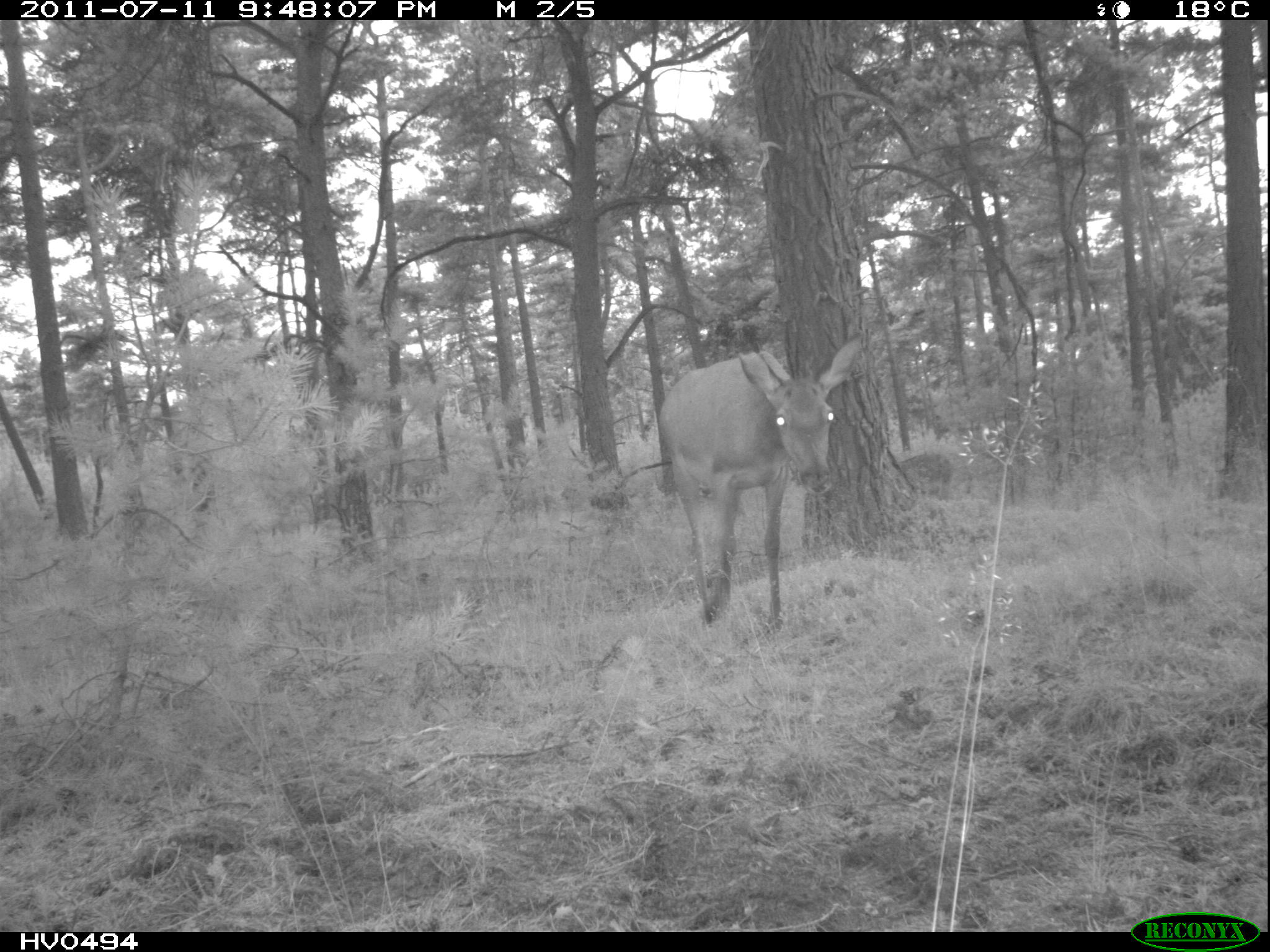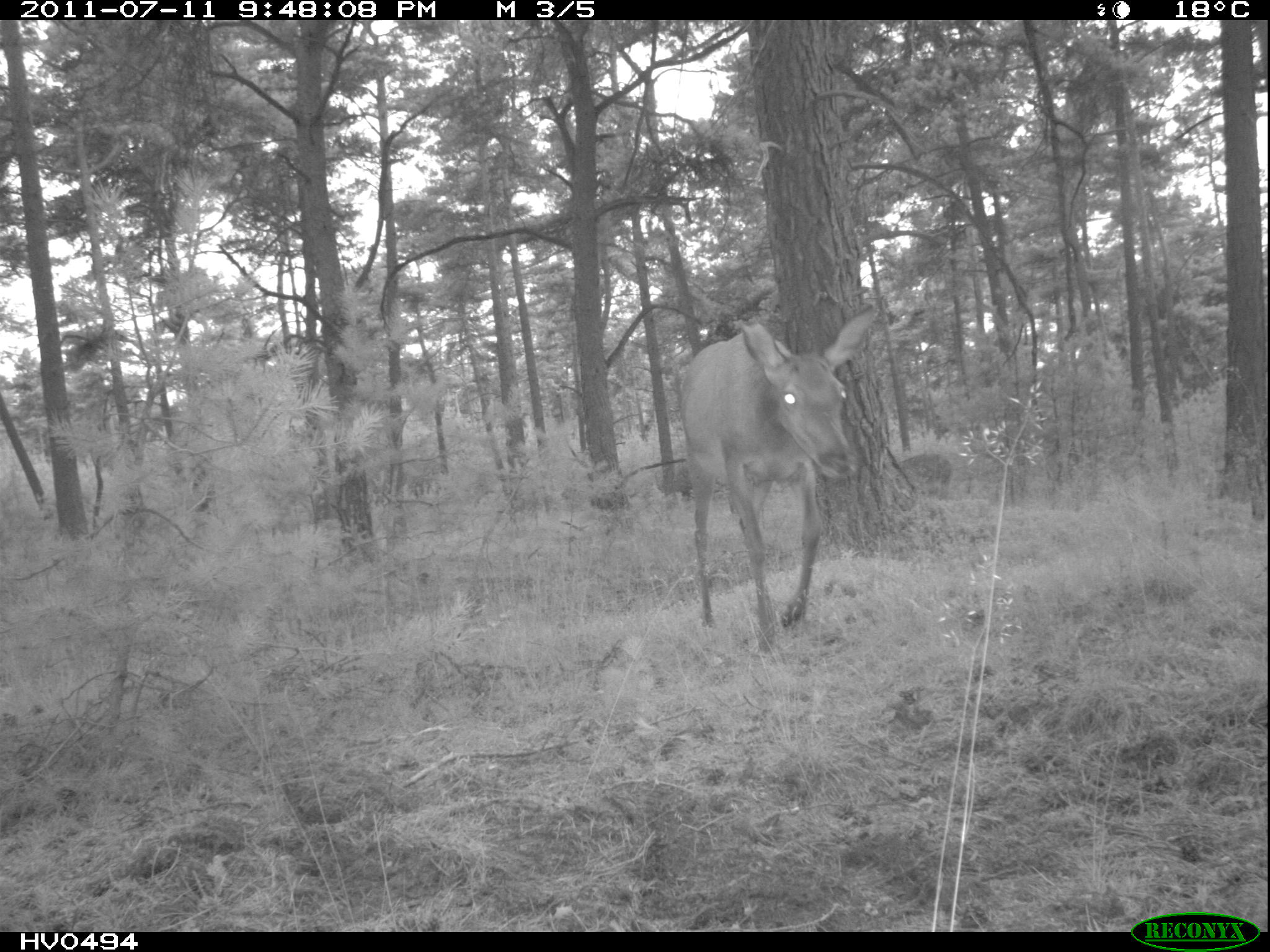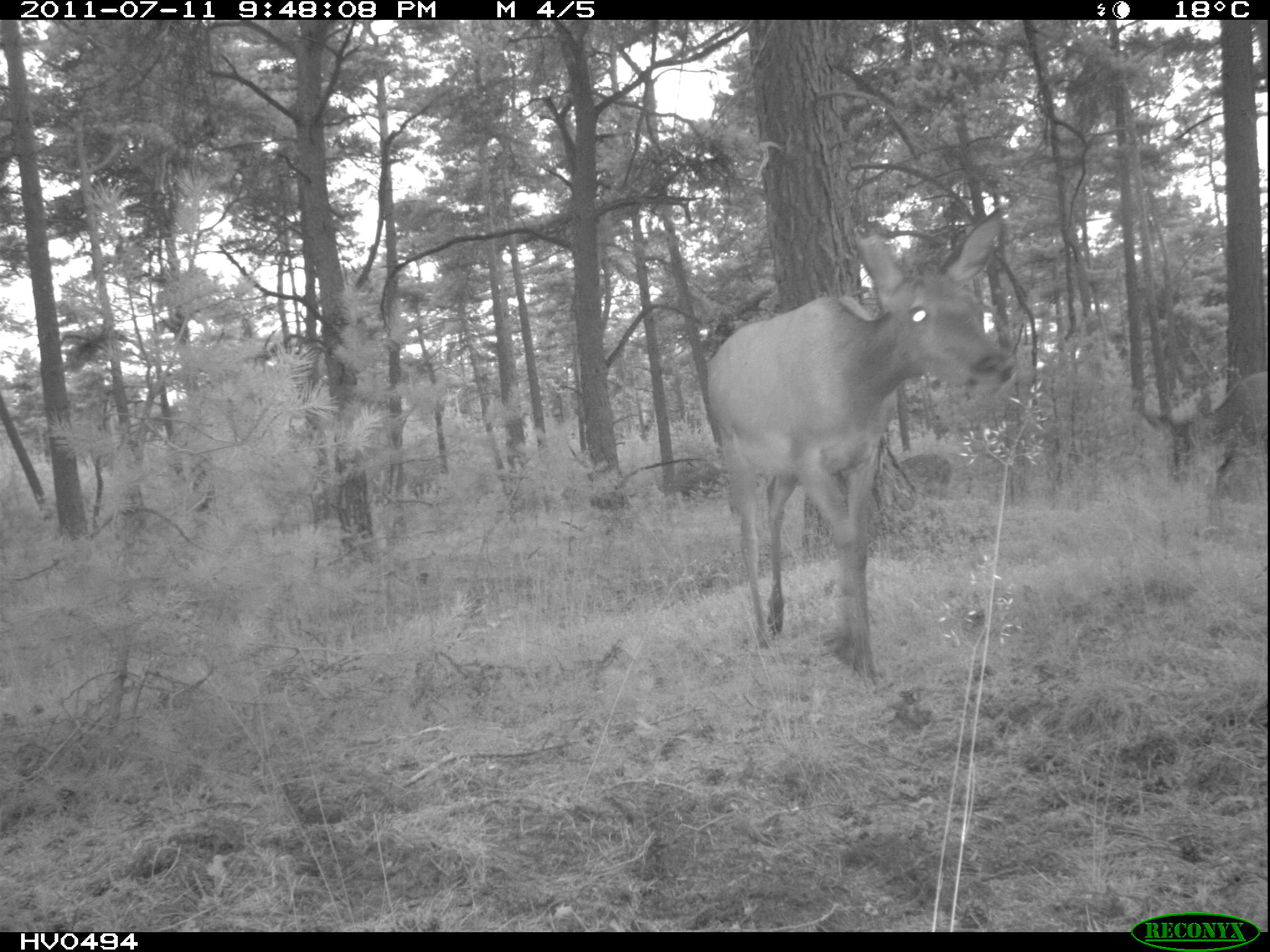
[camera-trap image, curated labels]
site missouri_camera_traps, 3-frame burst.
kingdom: Animalia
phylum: Chordata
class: Mammalia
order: Artiodactyla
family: Cervidae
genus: Cervus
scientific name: Cervus elaphus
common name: red deer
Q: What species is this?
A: Red deer (Cervus elaphus).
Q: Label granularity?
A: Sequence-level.